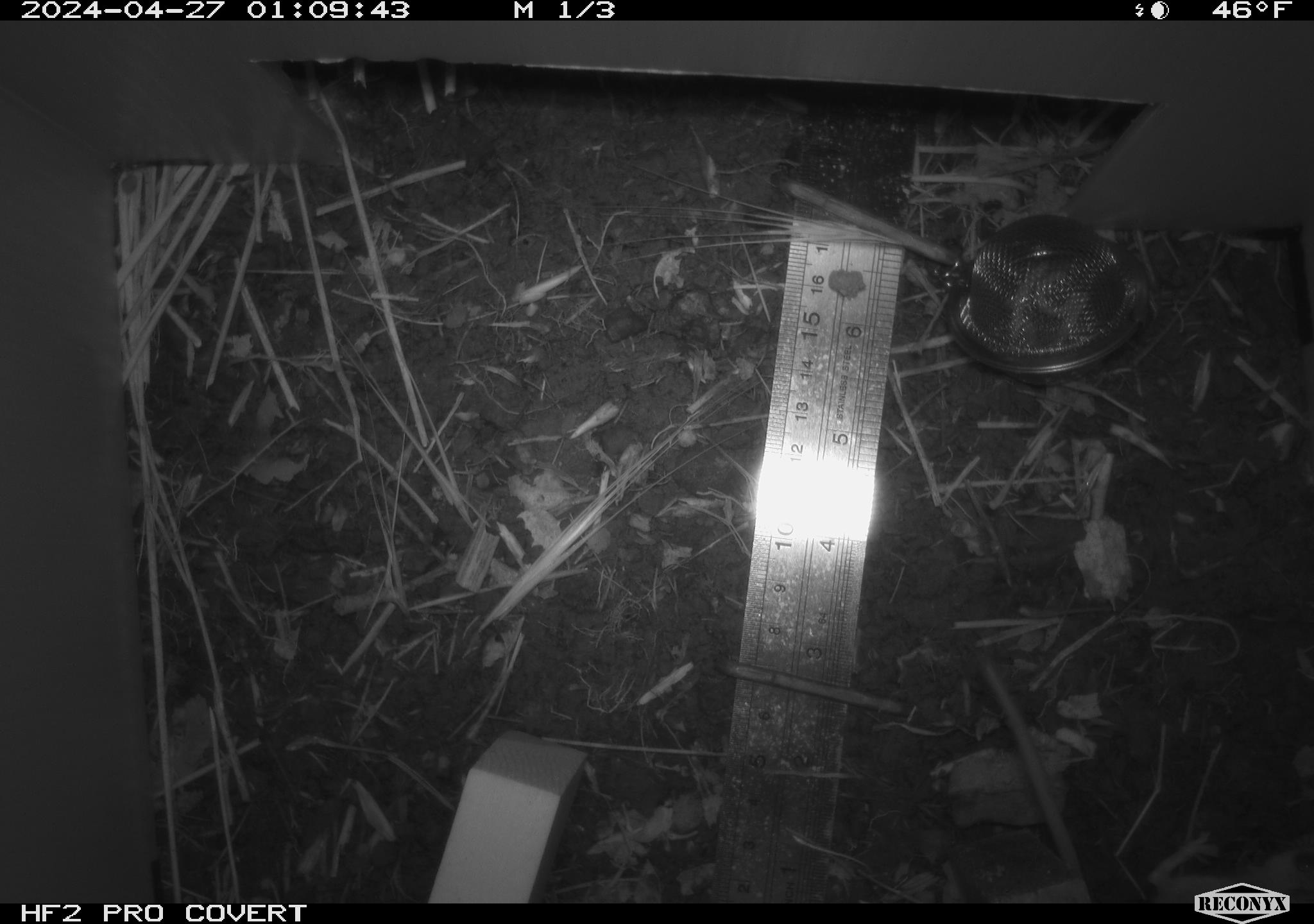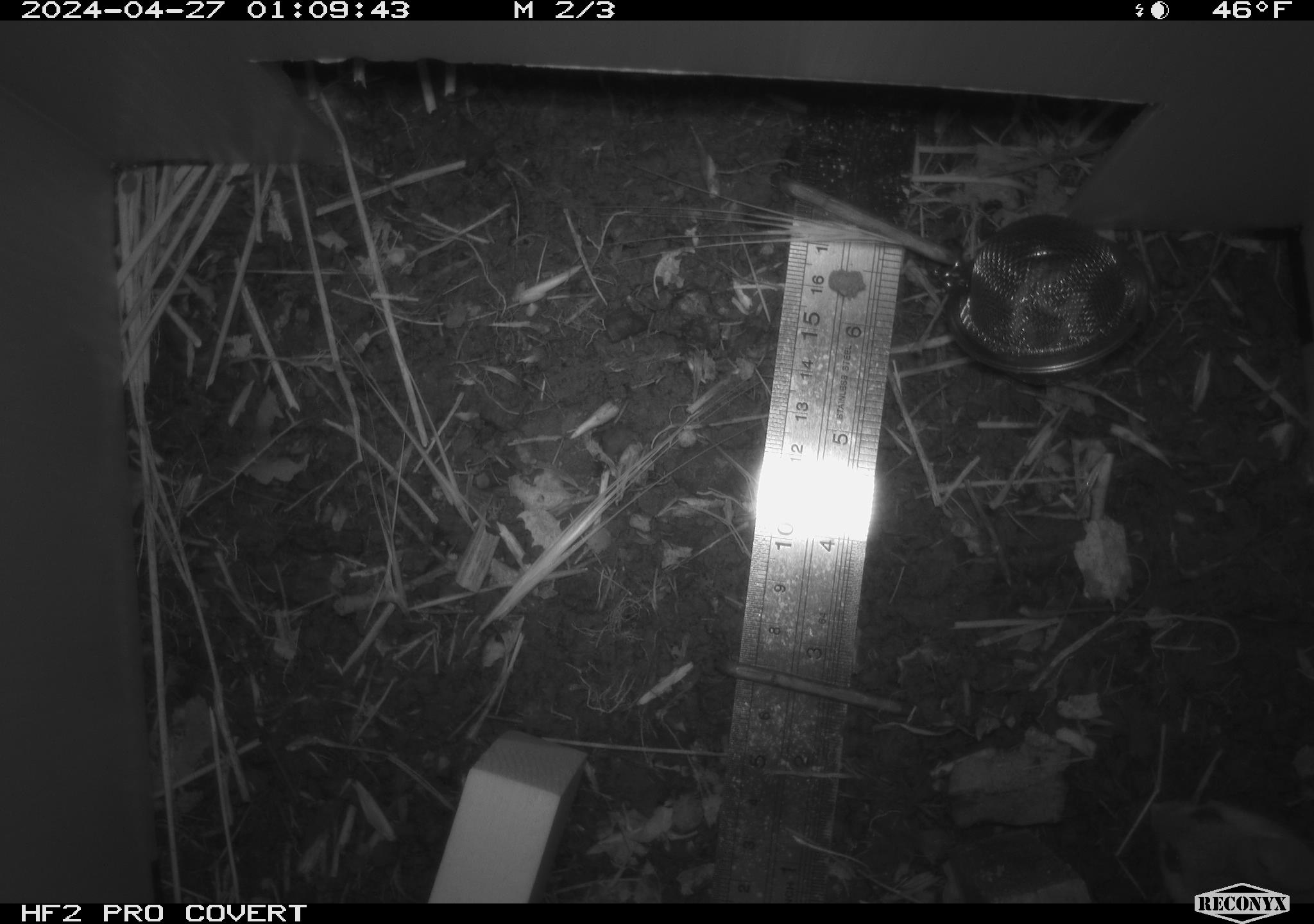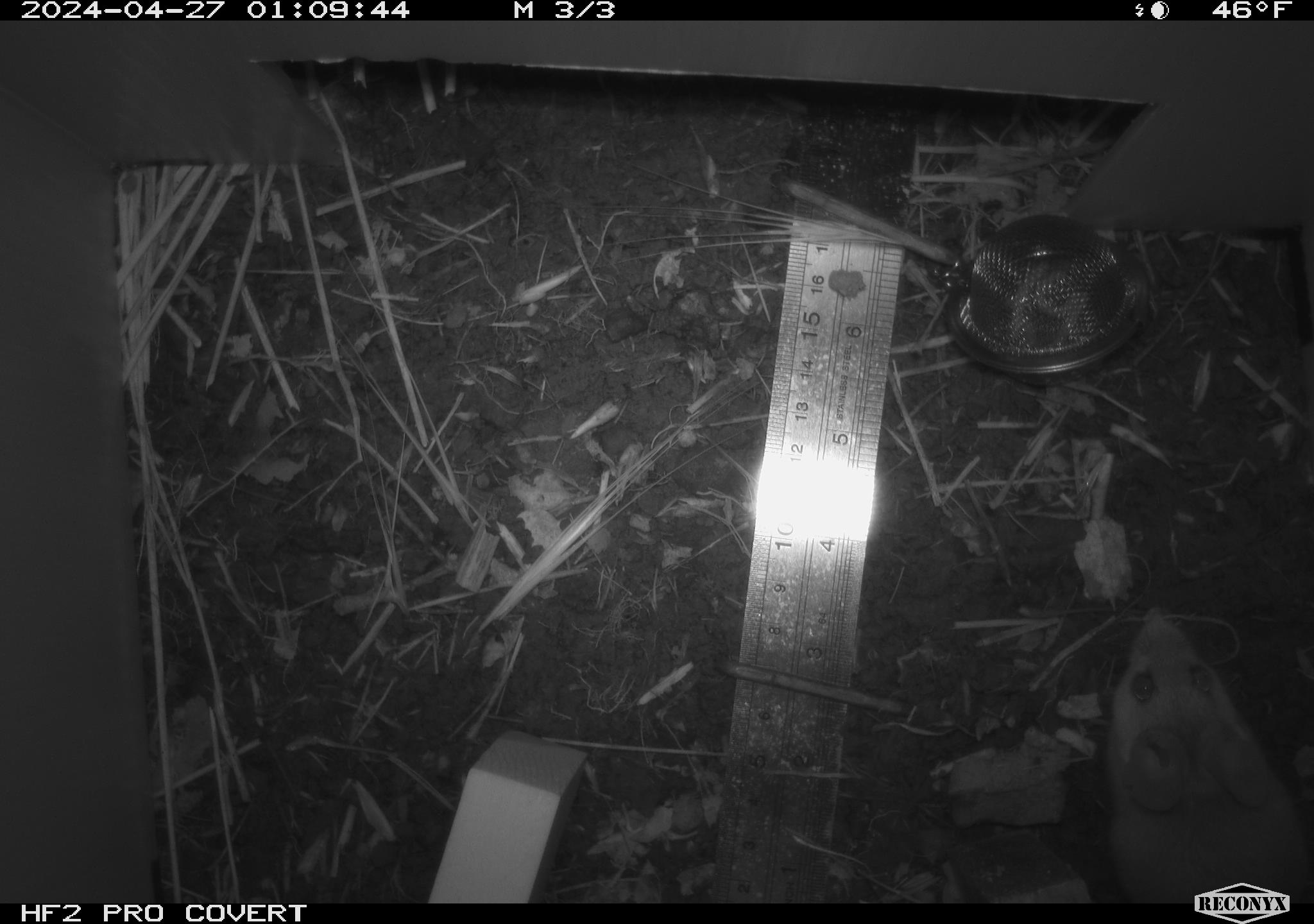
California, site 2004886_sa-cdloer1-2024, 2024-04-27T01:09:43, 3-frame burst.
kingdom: Animalia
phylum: Chordata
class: Mammalia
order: Rodentia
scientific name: Rodentia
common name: mouse species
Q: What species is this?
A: Mouse species (Rodentia).